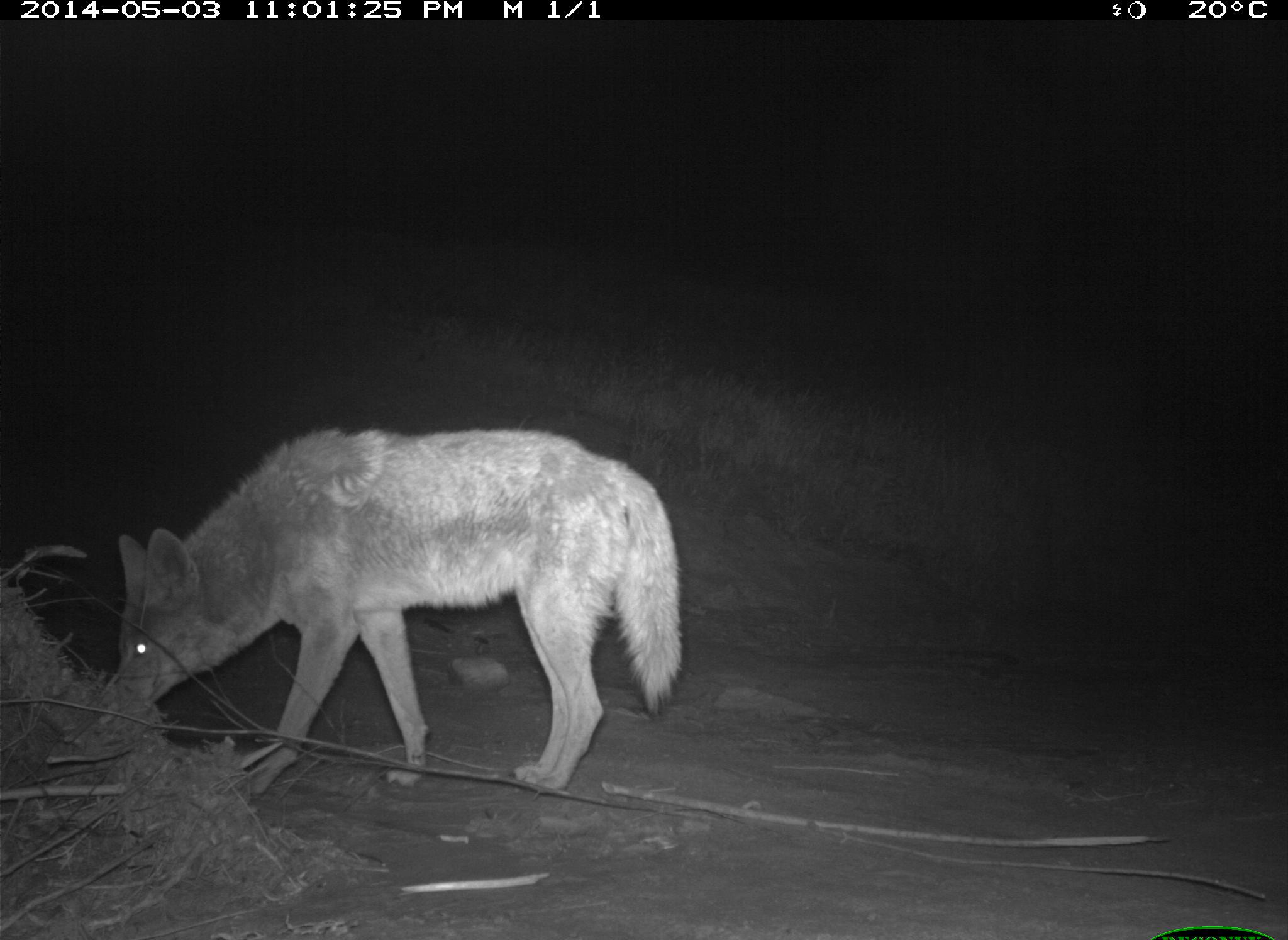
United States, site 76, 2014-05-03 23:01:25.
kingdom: Animalia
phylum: Chordata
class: Mammalia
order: Carnivora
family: Canidae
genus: Canis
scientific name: Canis latrans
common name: coyote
Coyote (Canis latrans).